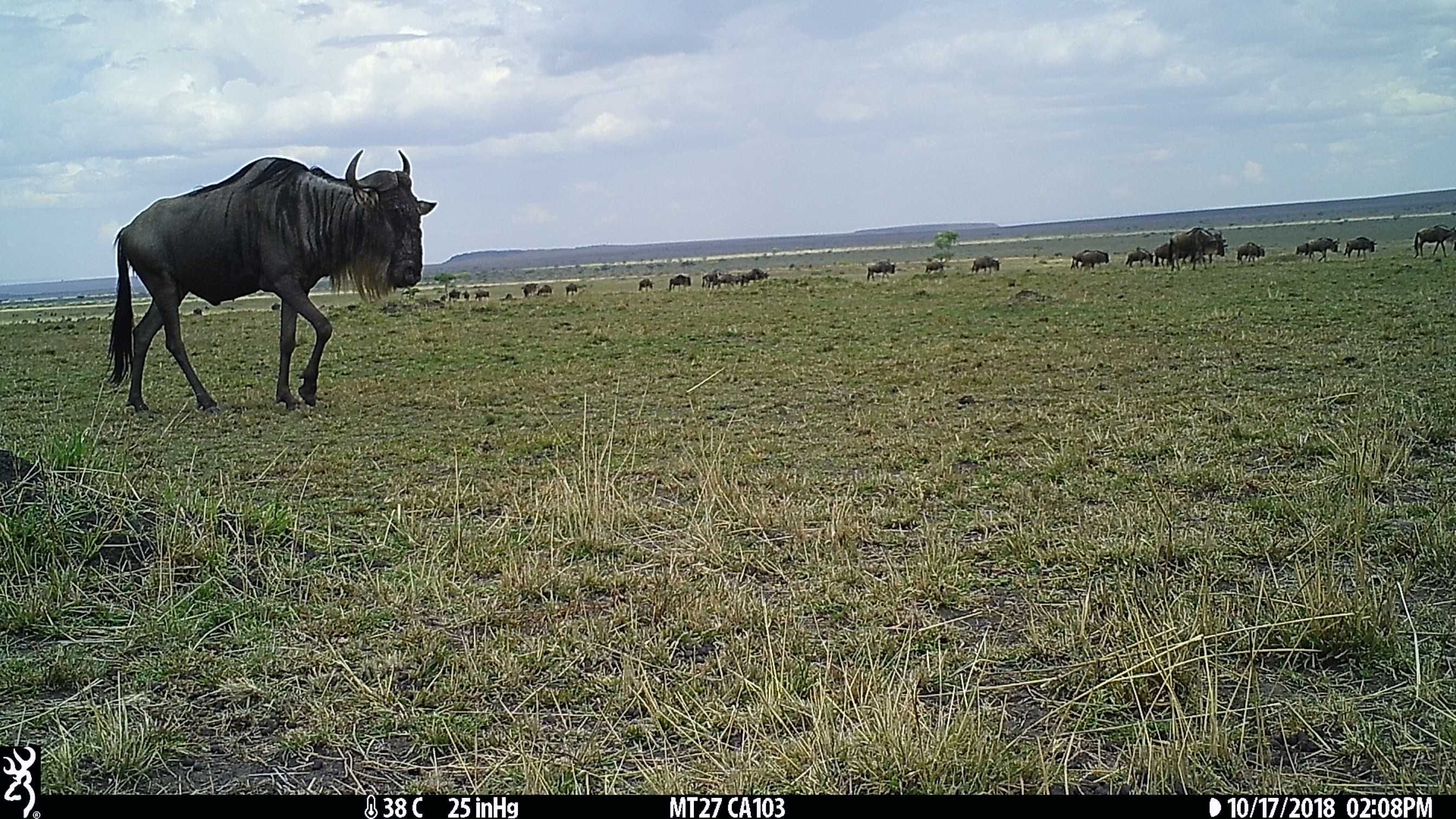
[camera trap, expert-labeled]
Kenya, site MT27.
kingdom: Animalia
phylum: Chordata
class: Mammalia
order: Artiodactyla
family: Bovidae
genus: Connochaetes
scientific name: Connochaetes taurinus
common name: blue wildebeest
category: wildebeest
Wildebeest (blue wildebeest) (Connochaetes taurinus).